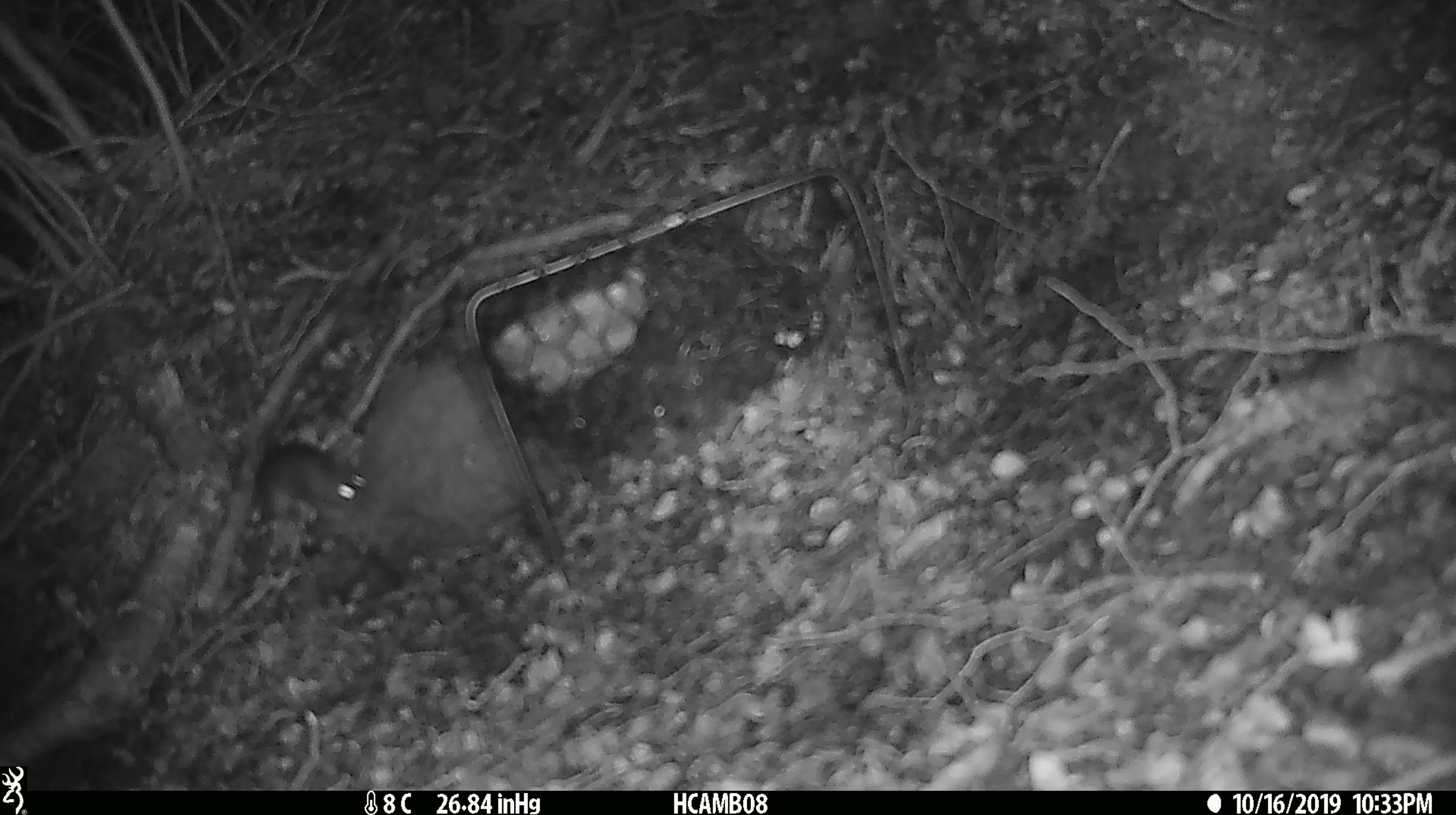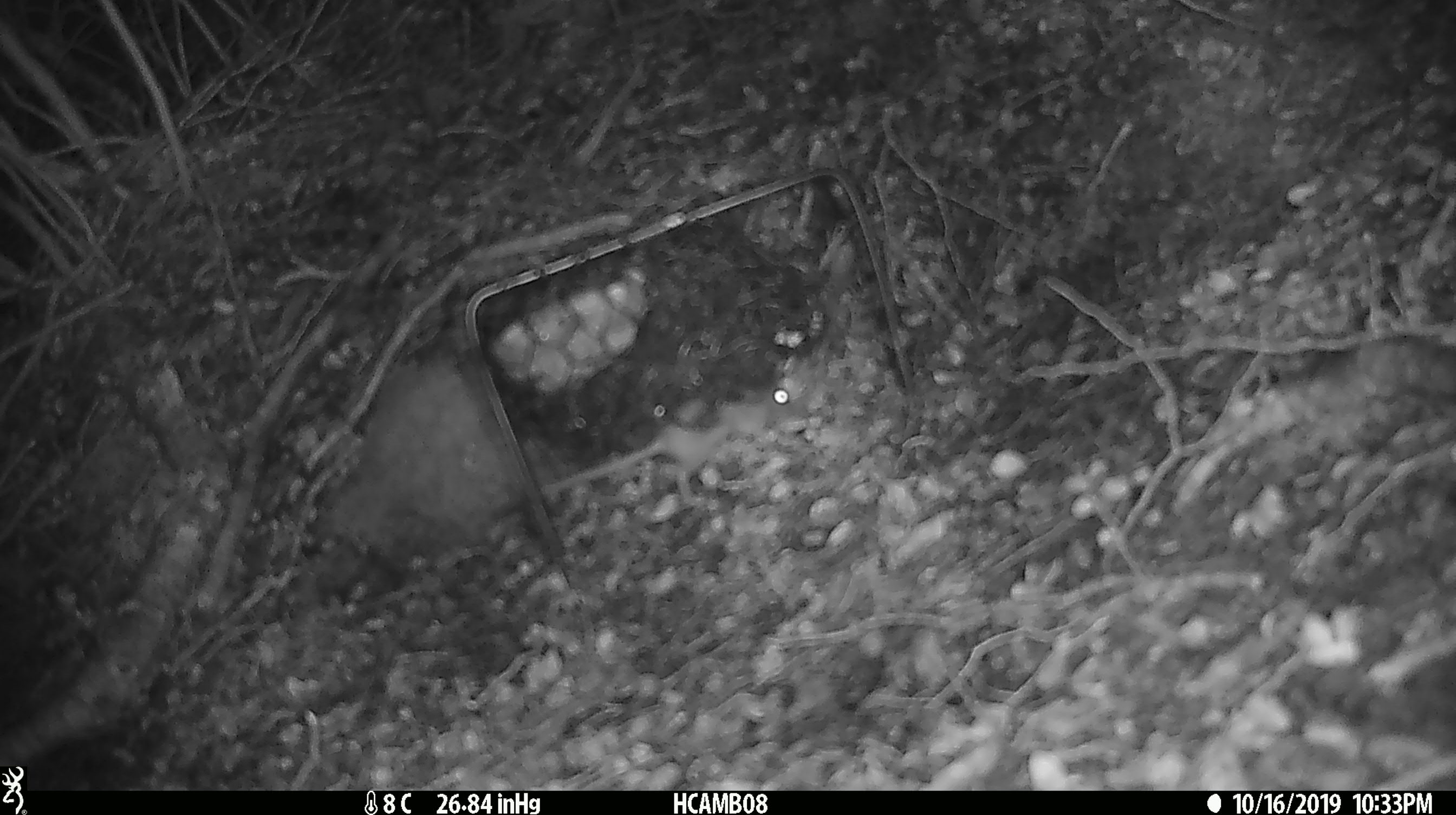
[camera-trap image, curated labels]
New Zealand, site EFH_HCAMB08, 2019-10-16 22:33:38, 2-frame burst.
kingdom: Animalia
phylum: Chordata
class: Mammalia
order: Rodentia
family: Muridae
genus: Mus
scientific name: Mus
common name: mouse